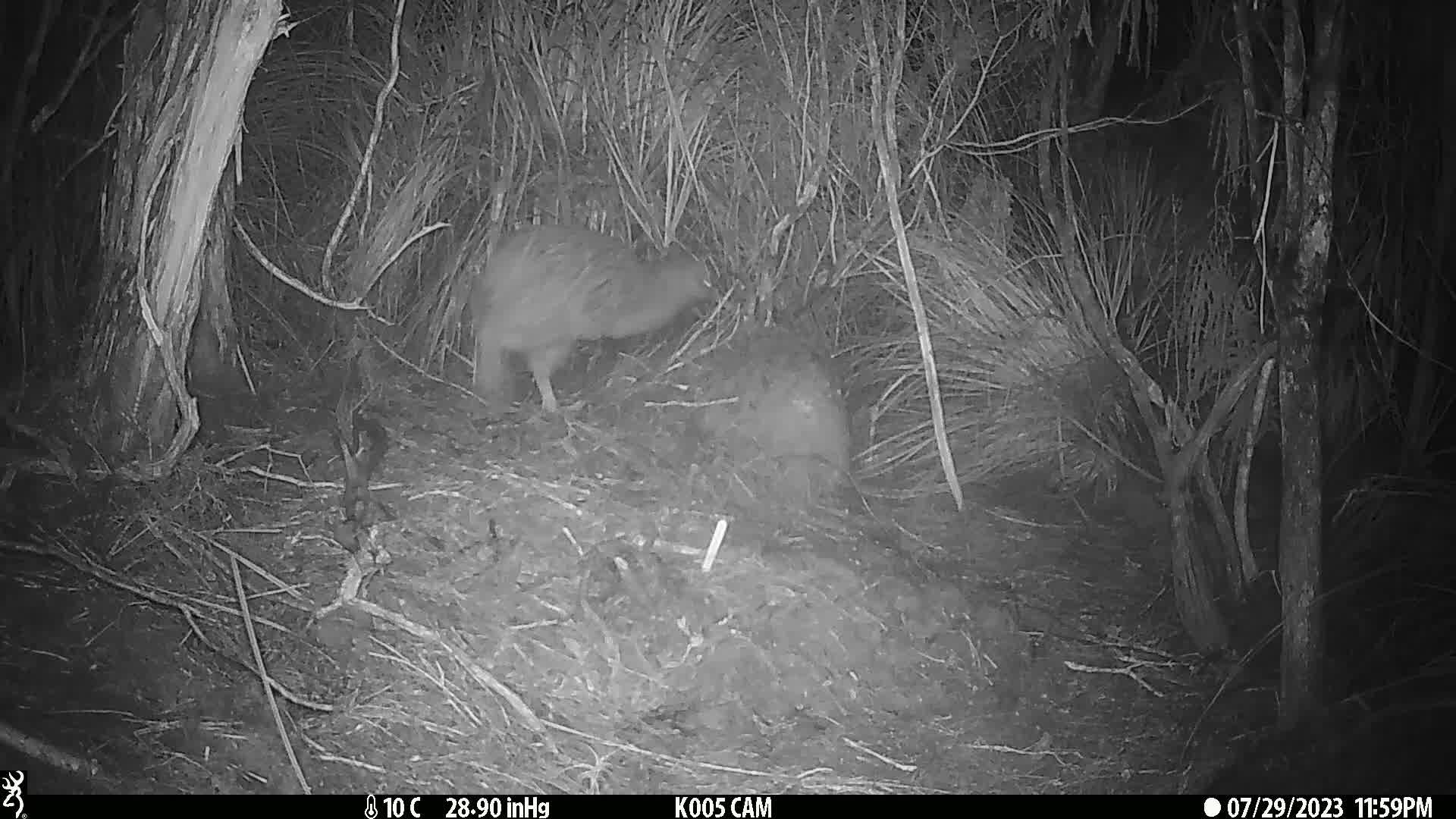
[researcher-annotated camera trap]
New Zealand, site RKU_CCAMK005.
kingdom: Animalia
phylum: Chordata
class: Aves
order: Apterygiformes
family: Apterygidae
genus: Apteryx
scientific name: Apteryx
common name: kiwi